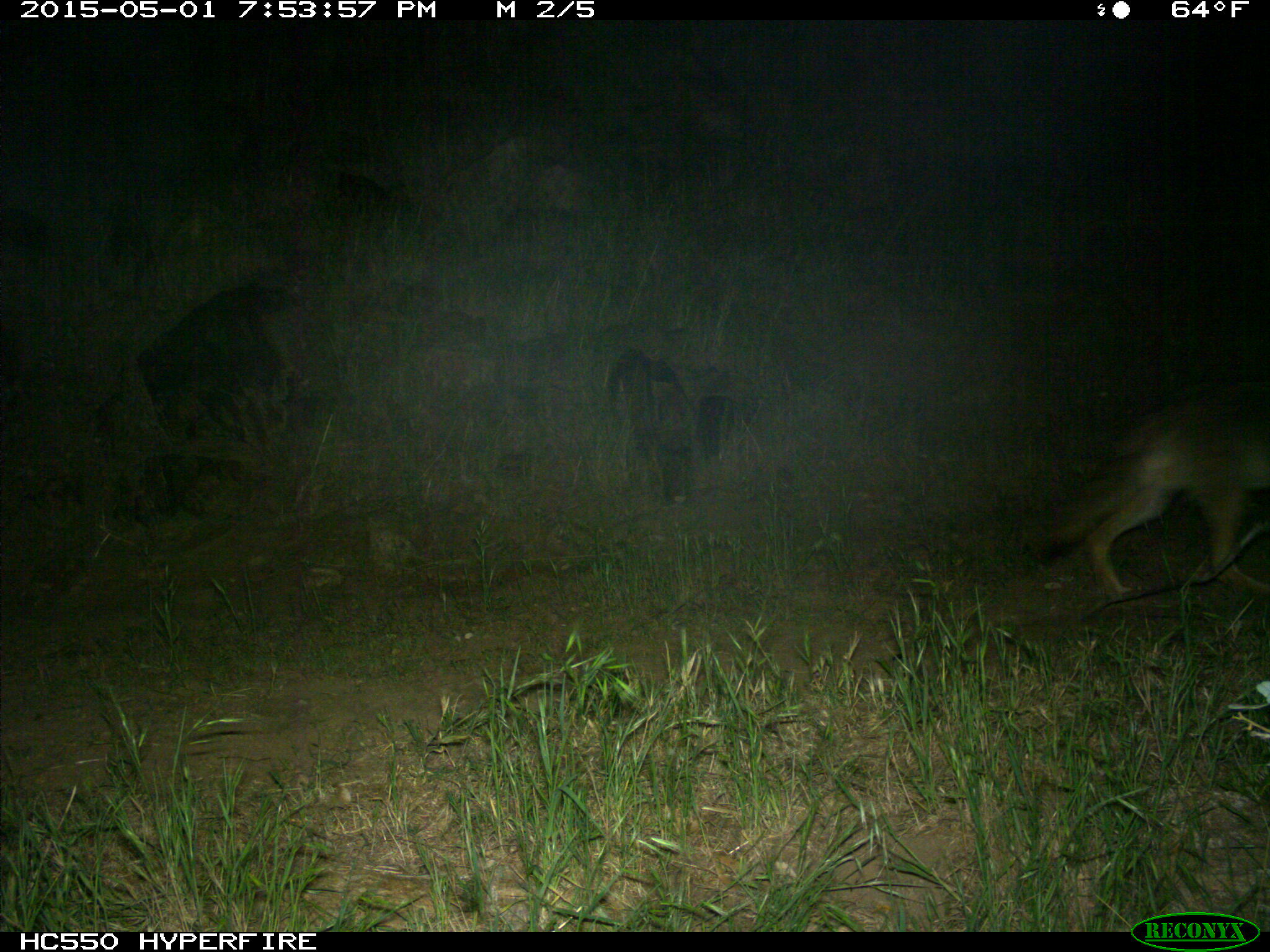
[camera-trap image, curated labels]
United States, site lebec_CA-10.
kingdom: Animalia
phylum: Chordata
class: Mammalia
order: Carnivora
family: Canidae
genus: Canis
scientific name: Canis latrans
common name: coyote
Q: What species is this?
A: Canis latrans (coyote).